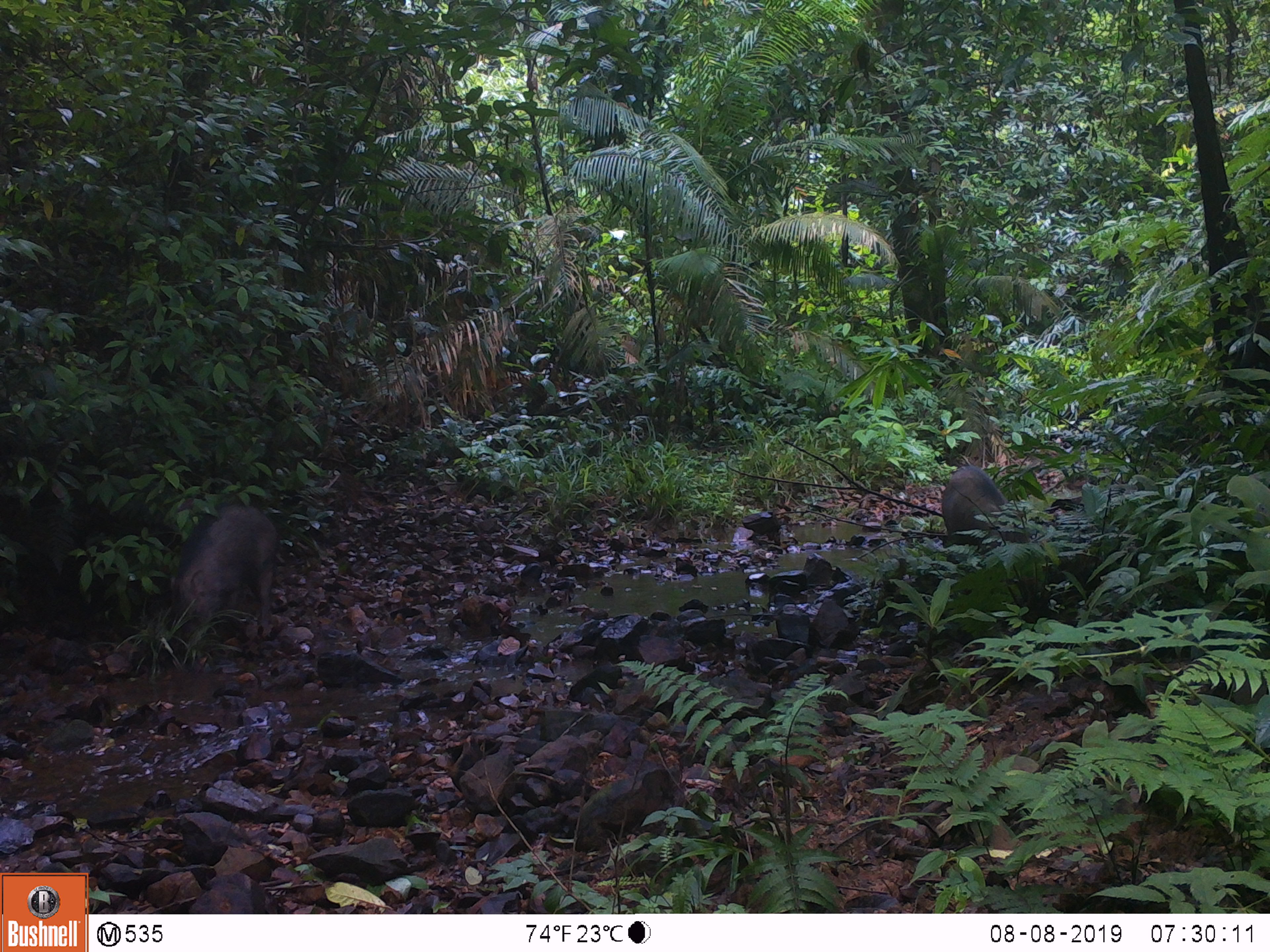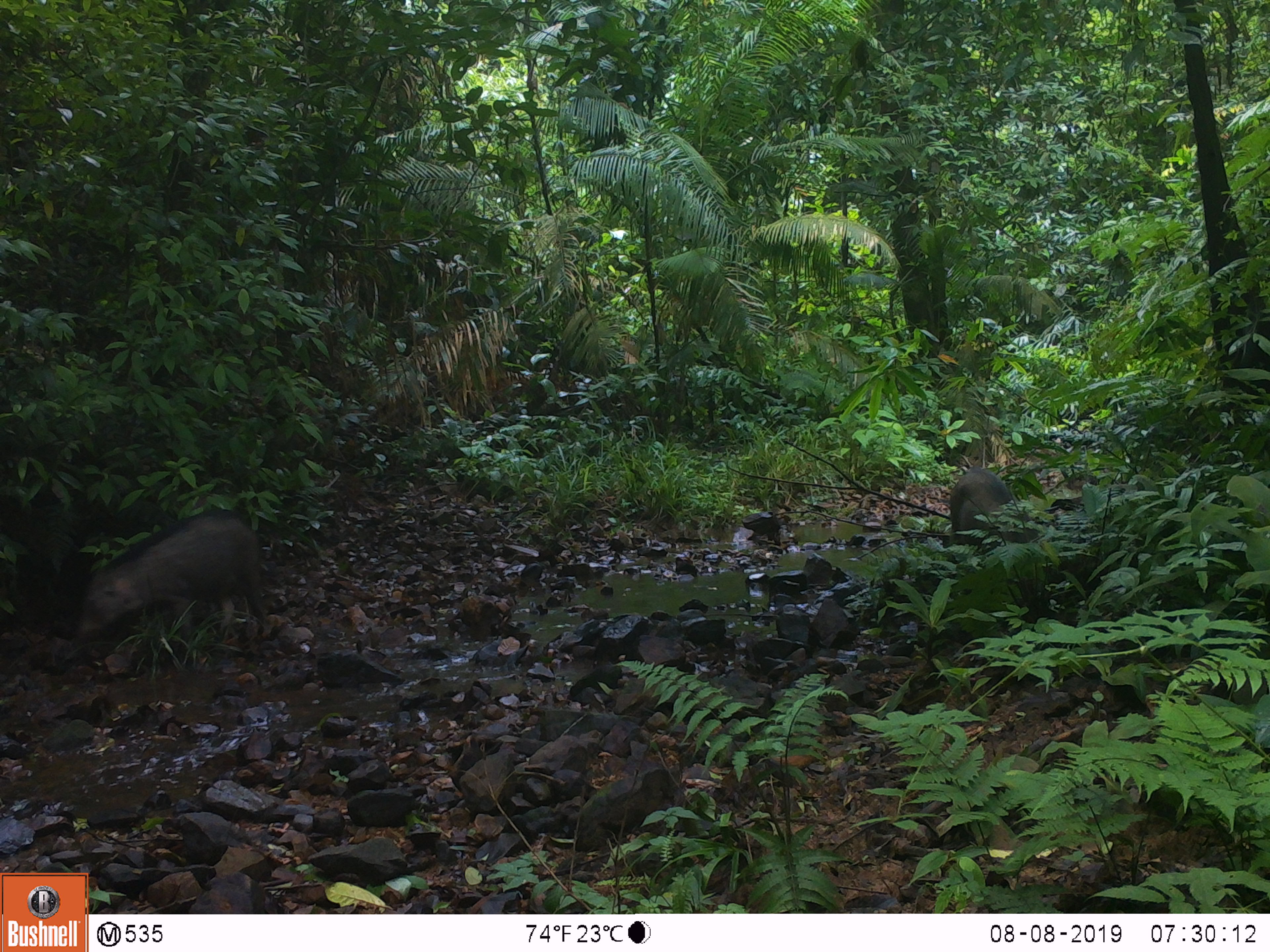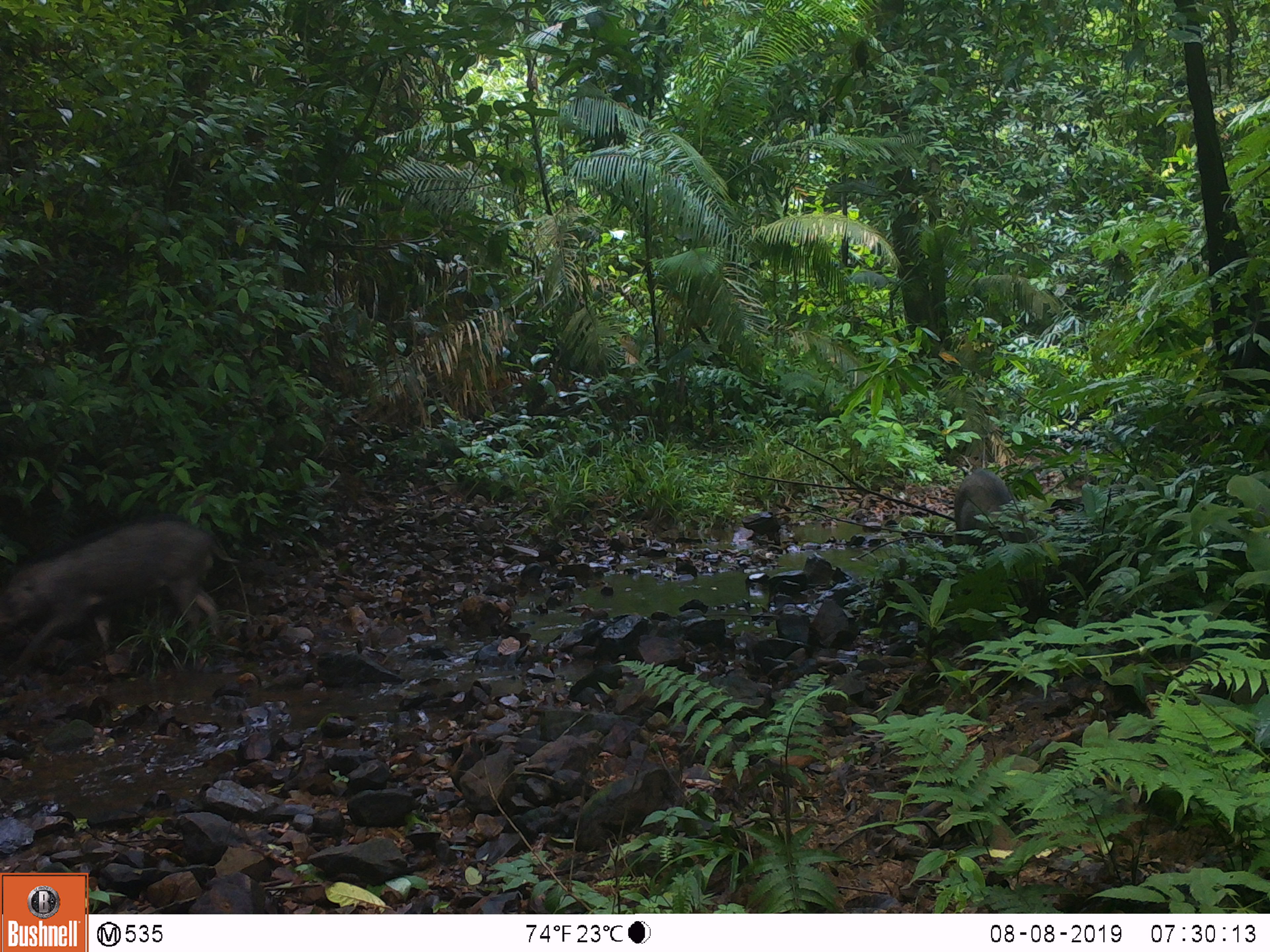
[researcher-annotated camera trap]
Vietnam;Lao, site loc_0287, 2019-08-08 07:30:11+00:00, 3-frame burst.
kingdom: Animalia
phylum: Chordata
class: Mammalia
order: Artiodactyla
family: Suidae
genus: Sus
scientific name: Sus scrofa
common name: eurasian wild pig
Eurasian wild pig (Sus scrofa). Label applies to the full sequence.